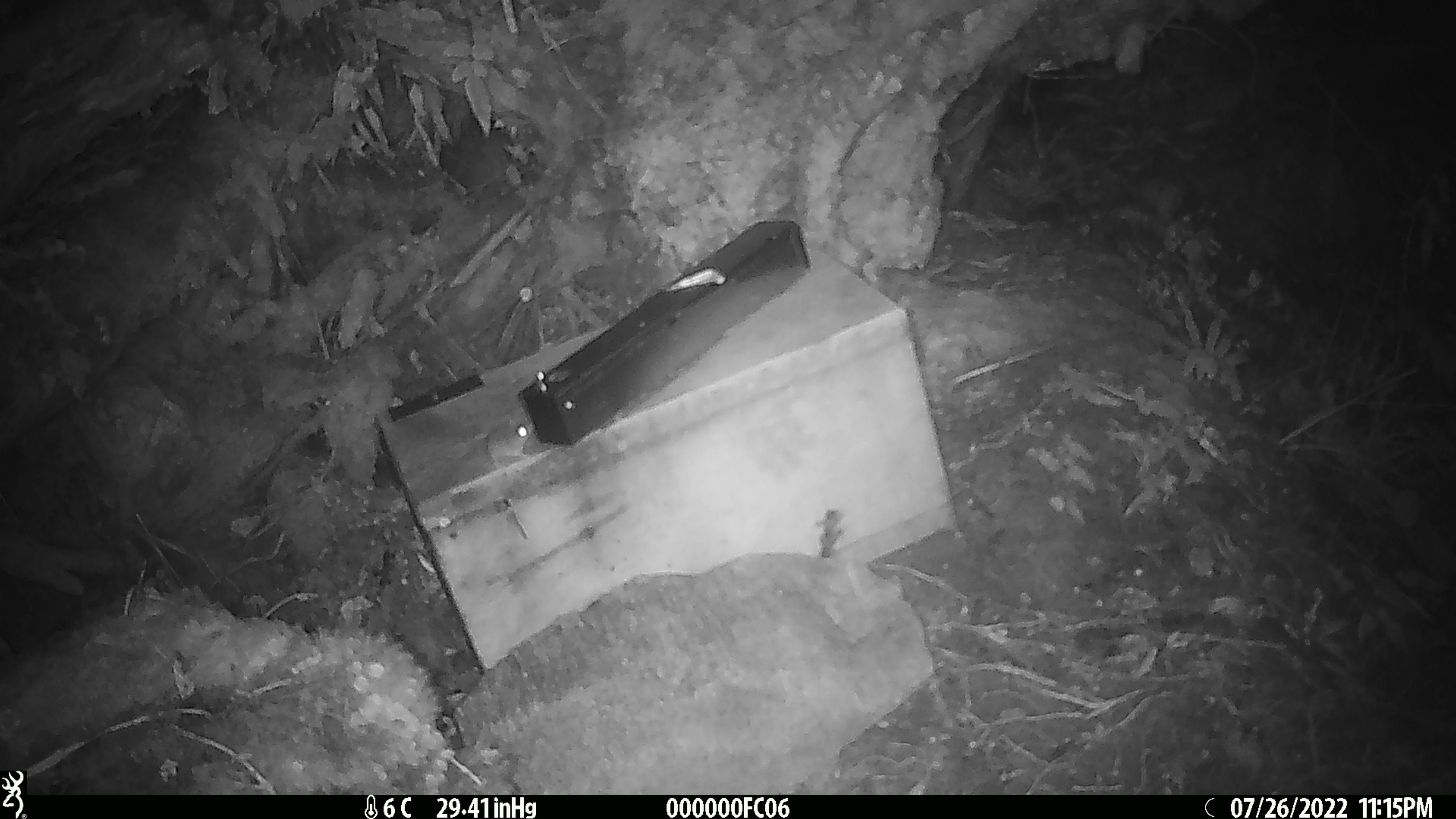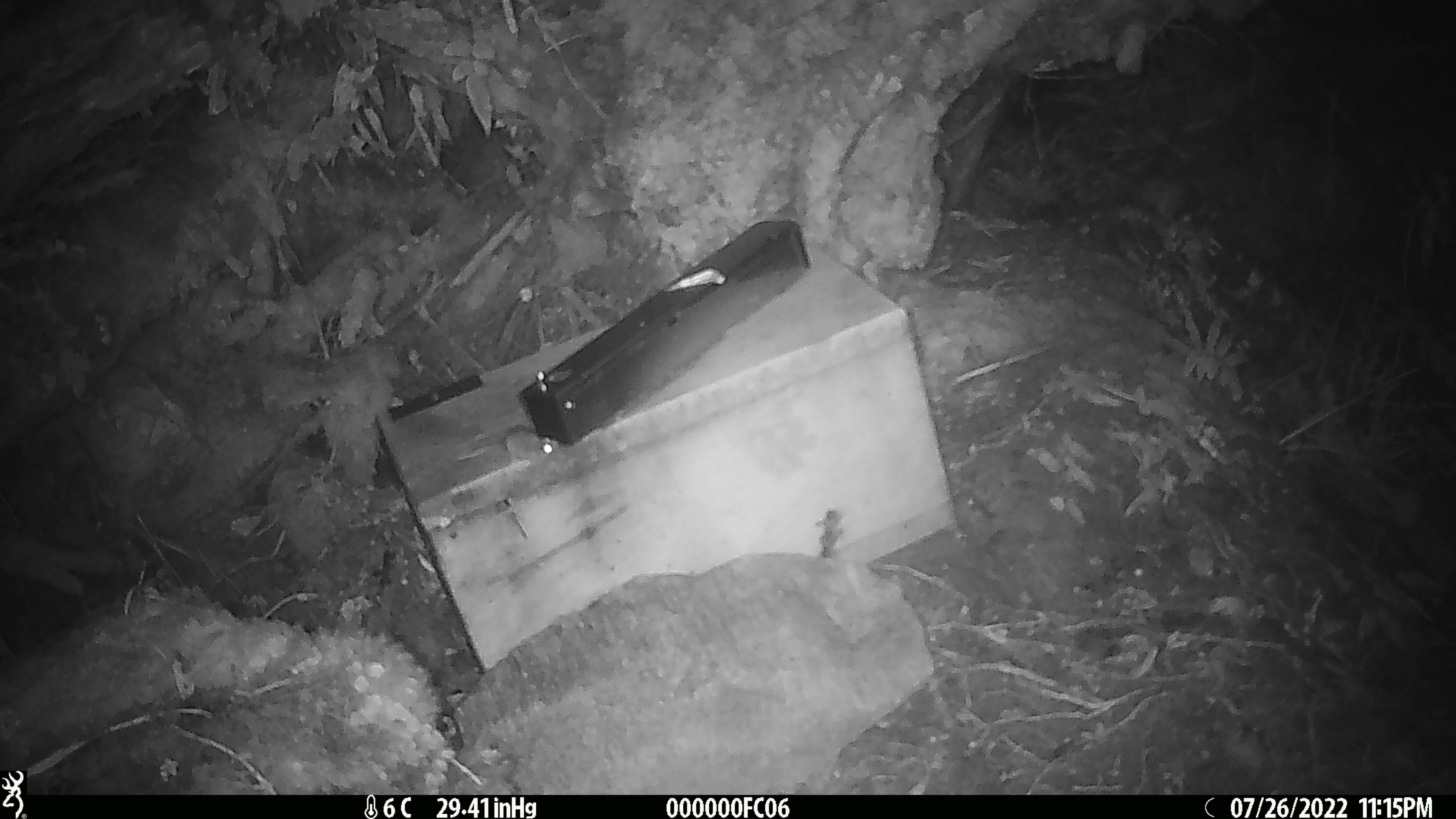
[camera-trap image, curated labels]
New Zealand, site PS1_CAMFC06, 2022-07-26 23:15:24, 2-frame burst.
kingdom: Animalia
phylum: Chordata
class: Mammalia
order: Rodentia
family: Muridae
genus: Mus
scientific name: Mus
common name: mouse